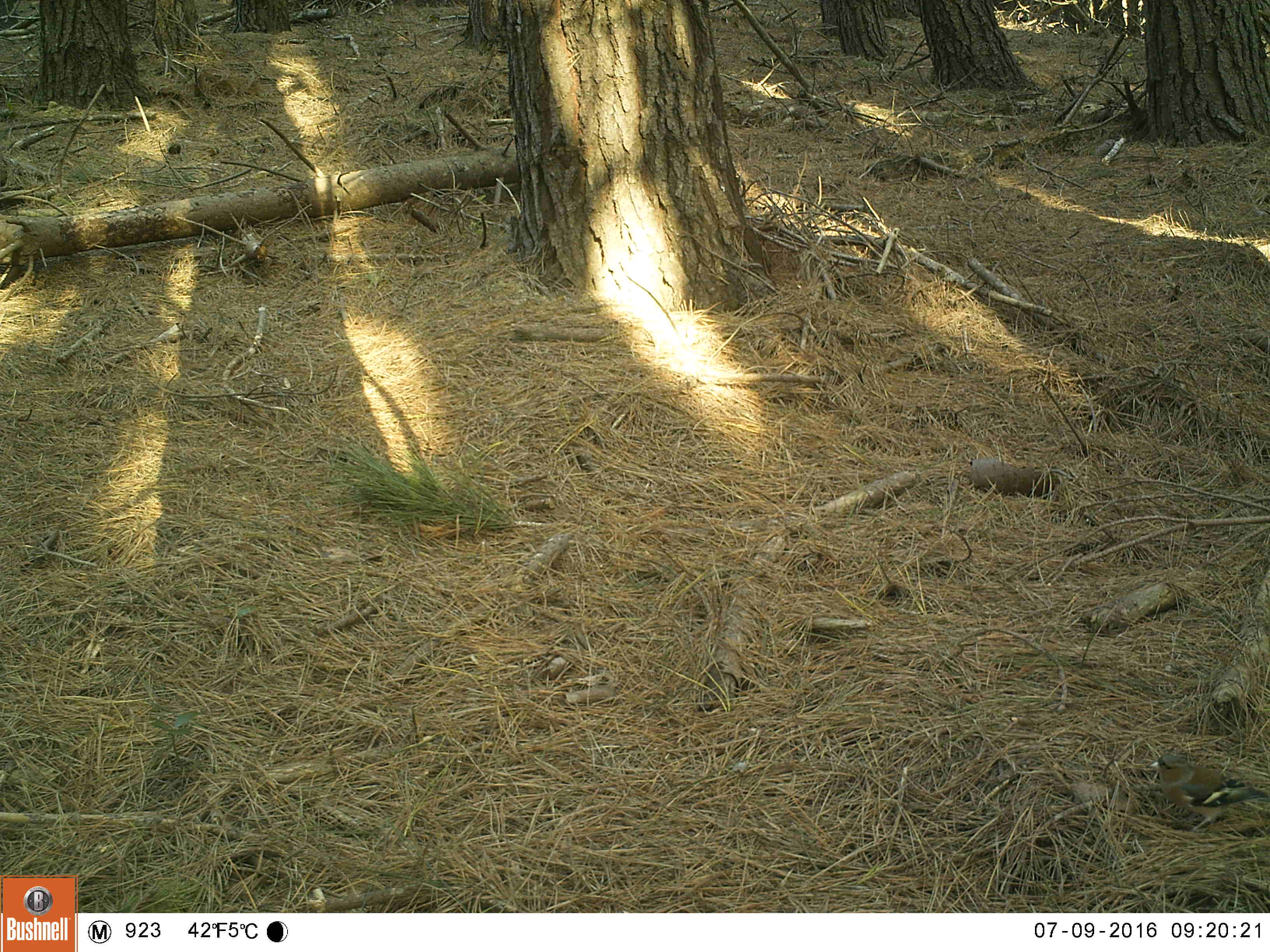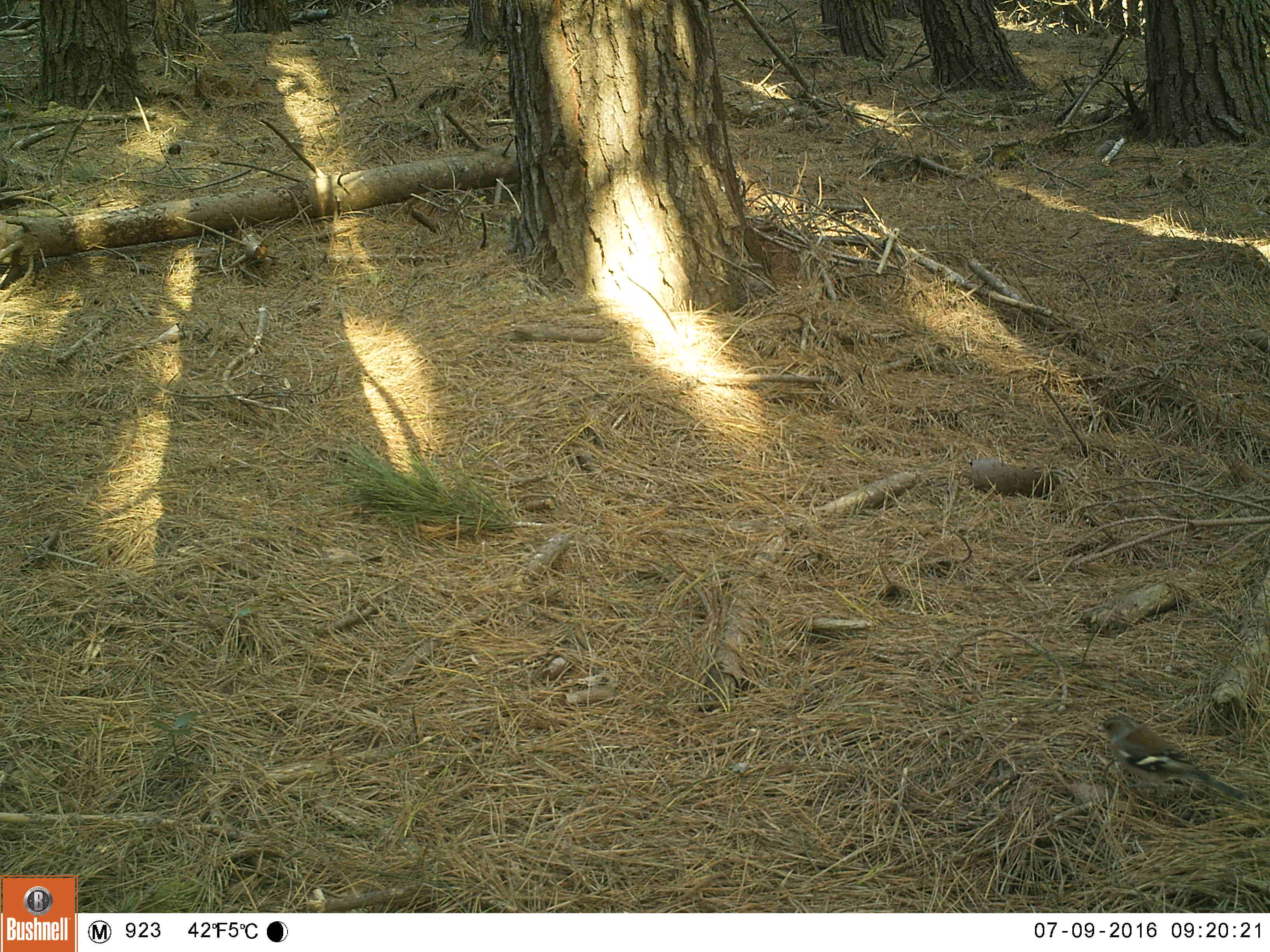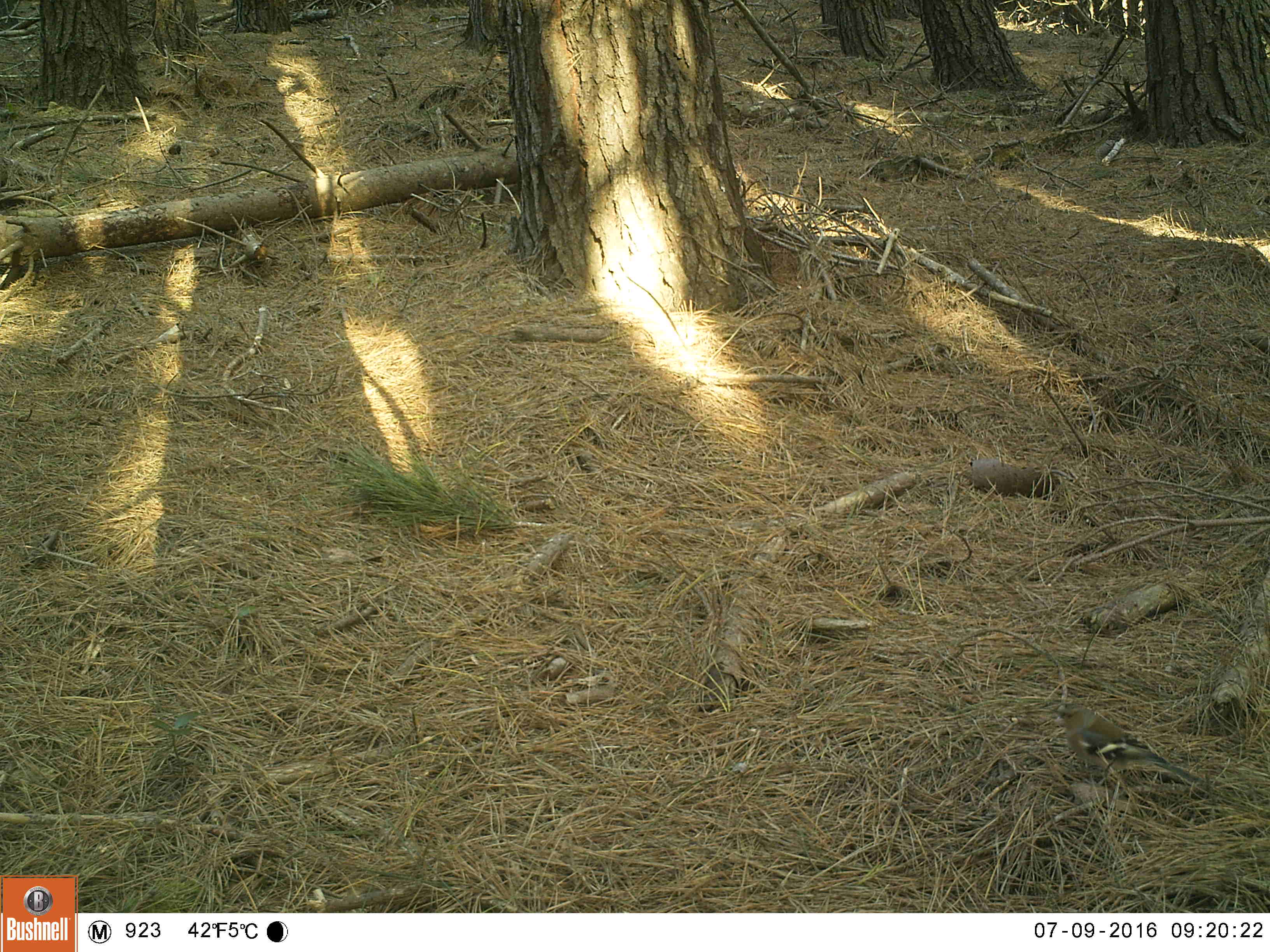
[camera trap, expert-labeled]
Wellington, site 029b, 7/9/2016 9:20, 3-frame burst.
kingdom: Animalia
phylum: Chordata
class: Aves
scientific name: Aves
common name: bird